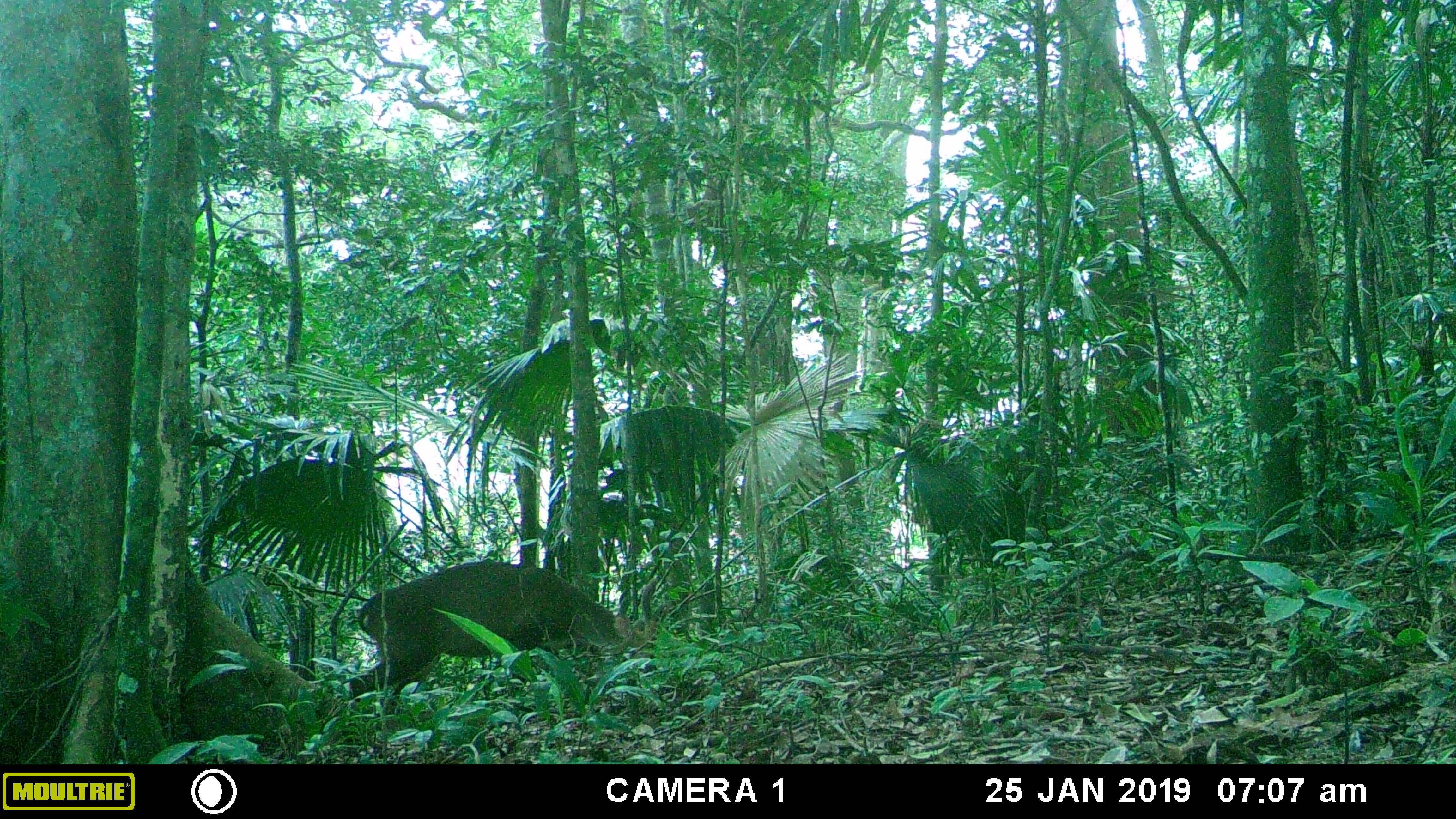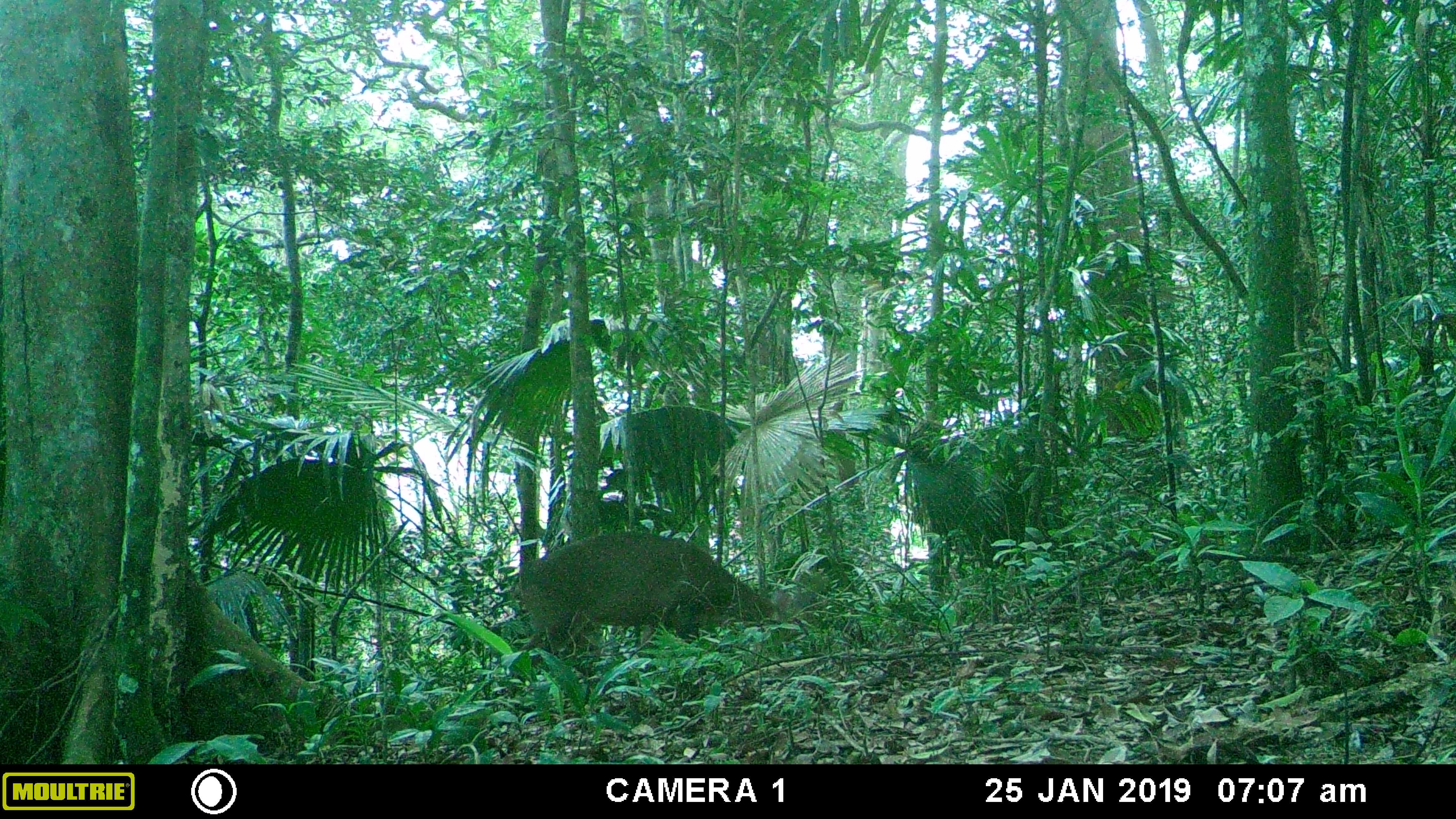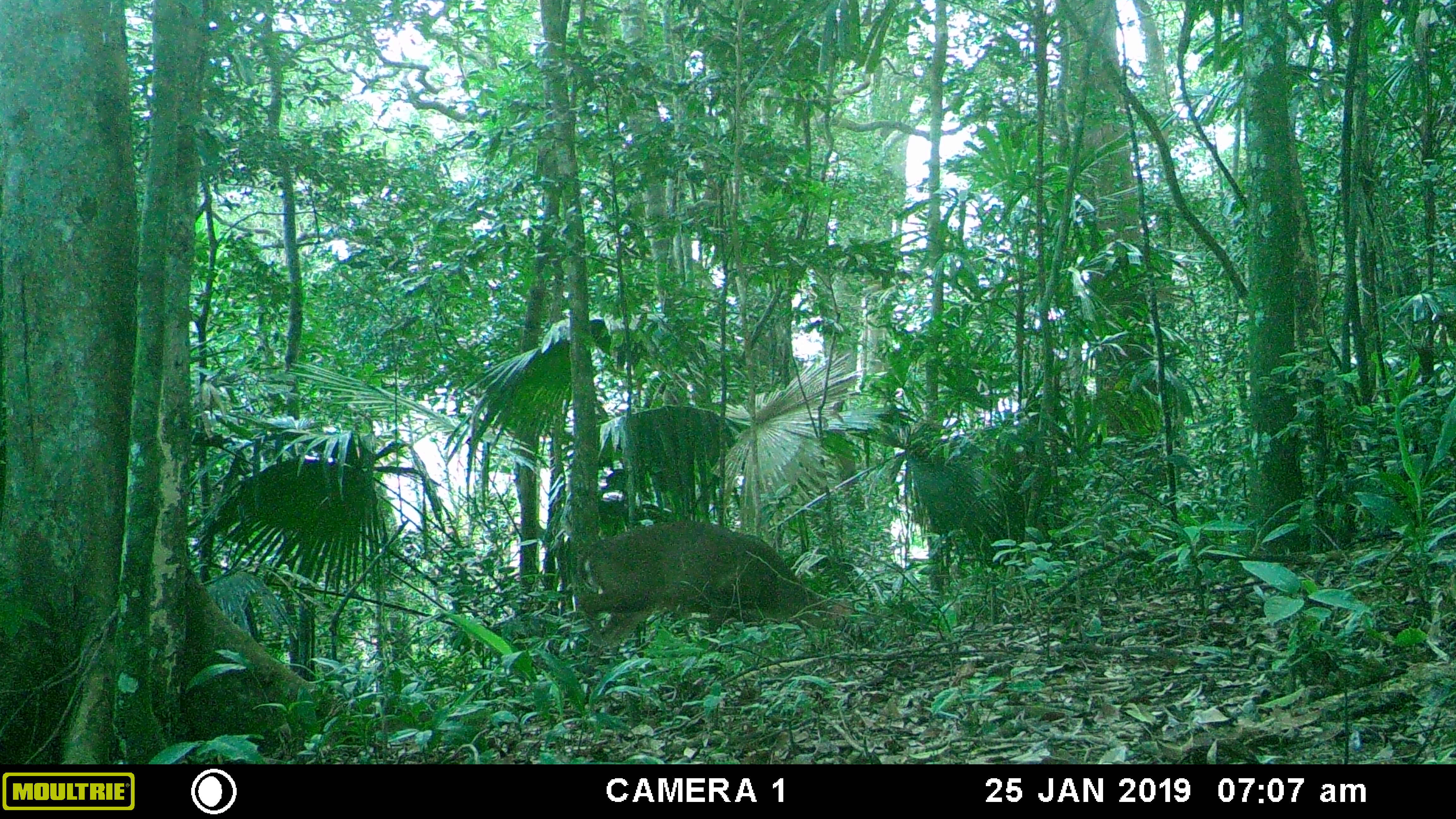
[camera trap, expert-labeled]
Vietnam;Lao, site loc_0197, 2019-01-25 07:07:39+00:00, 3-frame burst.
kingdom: Animalia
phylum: Chordata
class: Mammalia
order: Artiodactyla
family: Cervidae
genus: Muntiacus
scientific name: Muntiacus vuquangensis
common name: large-antlered muntjac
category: large antlered muntjac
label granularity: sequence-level